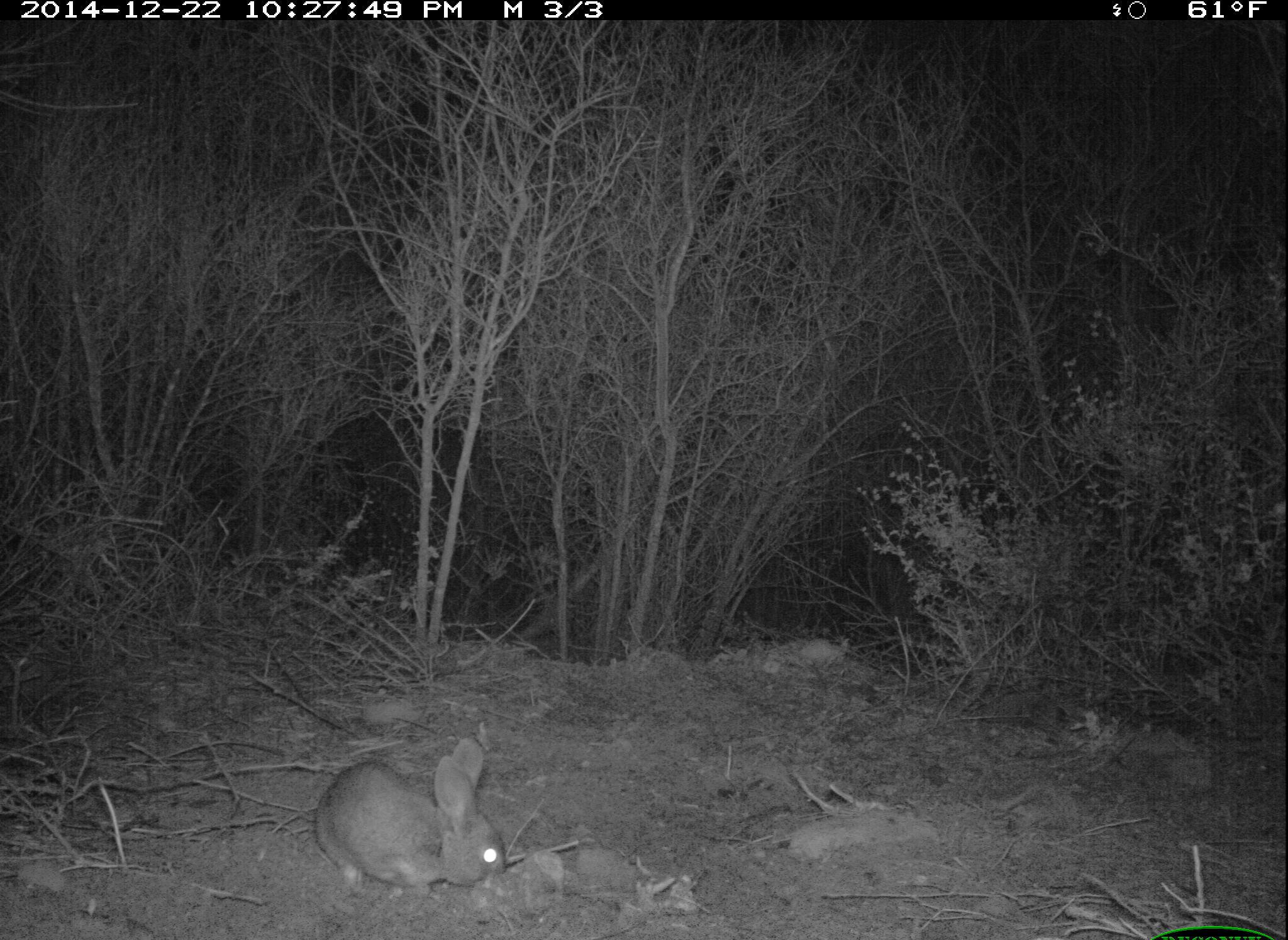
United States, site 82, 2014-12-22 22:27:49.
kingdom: Animalia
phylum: Chordata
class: Mammalia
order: Lagomorpha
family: Leporidae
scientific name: Leporidae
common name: rabbits and hares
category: rabbit